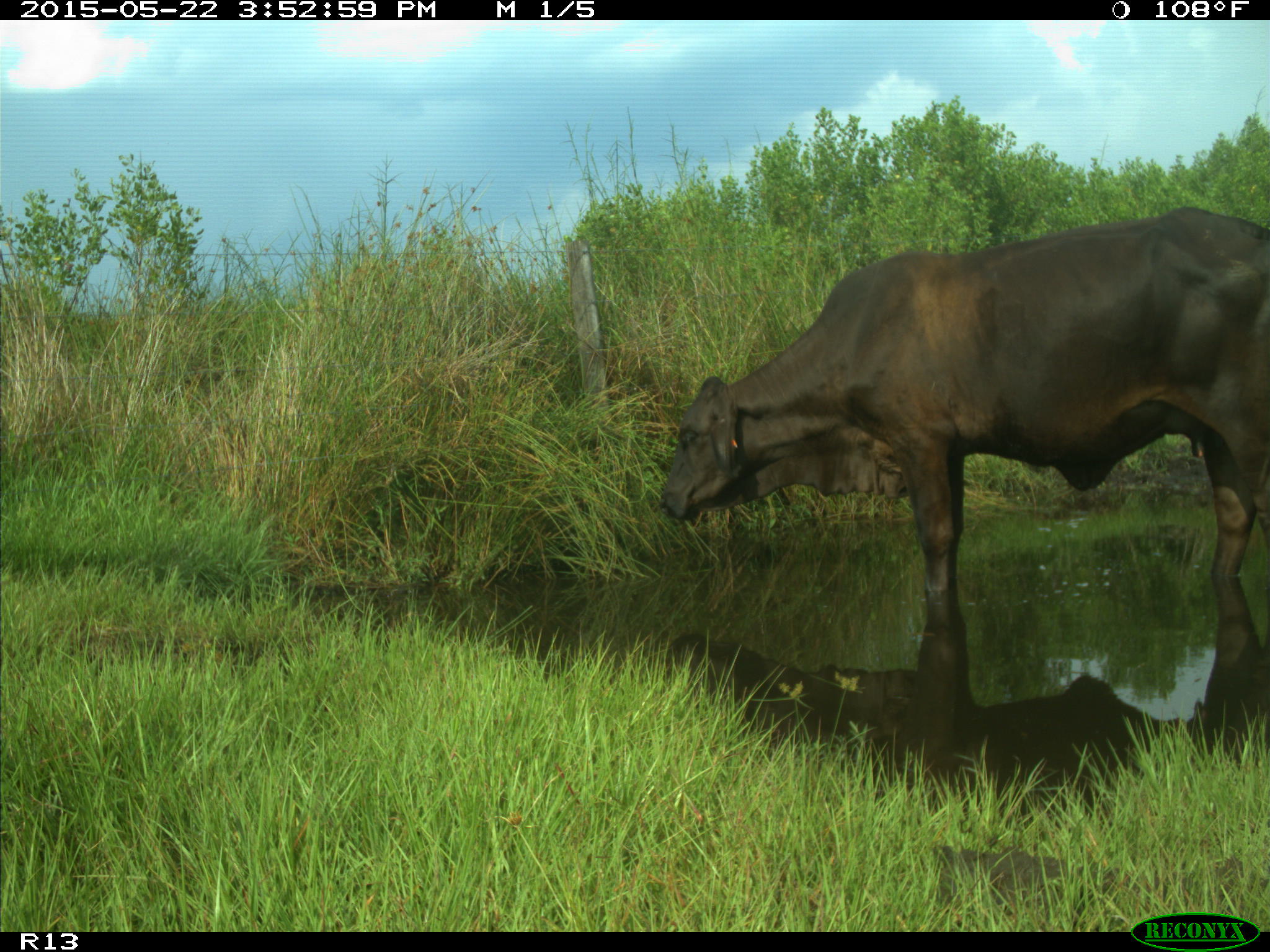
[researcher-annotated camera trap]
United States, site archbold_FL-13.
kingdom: Animalia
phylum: Chordata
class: Mammalia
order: Artiodactyla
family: Bovidae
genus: Bos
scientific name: Bos taurus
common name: domestic cow